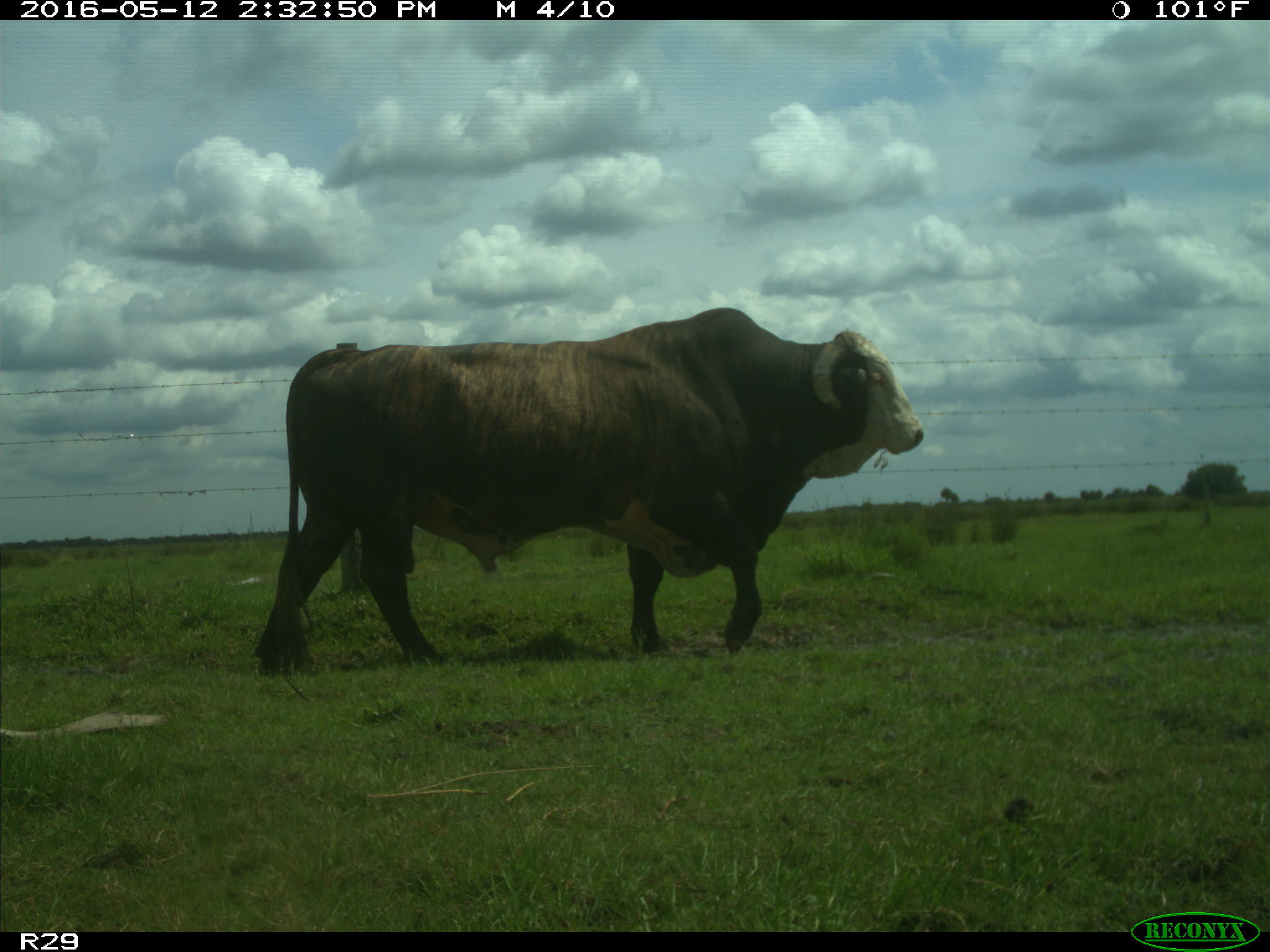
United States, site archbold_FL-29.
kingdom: Animalia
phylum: Chordata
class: Mammalia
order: Artiodactyla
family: Bovidae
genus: Bos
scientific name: Bos taurus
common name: domestic cow